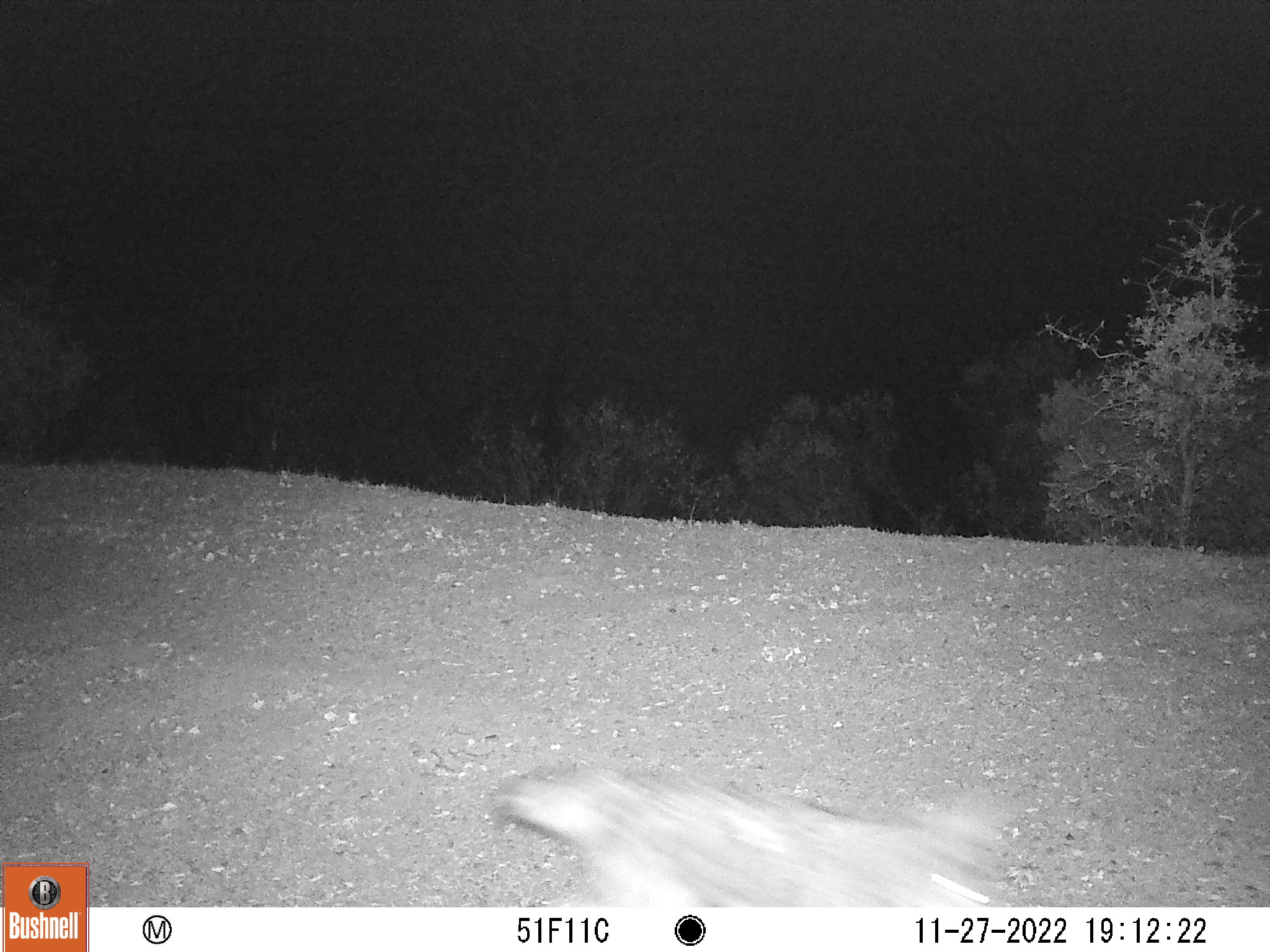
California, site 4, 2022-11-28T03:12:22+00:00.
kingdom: Animalia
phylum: Chordata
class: Mammalia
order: Carnivora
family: Canidae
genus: Canis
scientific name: Canis latrans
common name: coyote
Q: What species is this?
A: Coyote (Canis latrans).